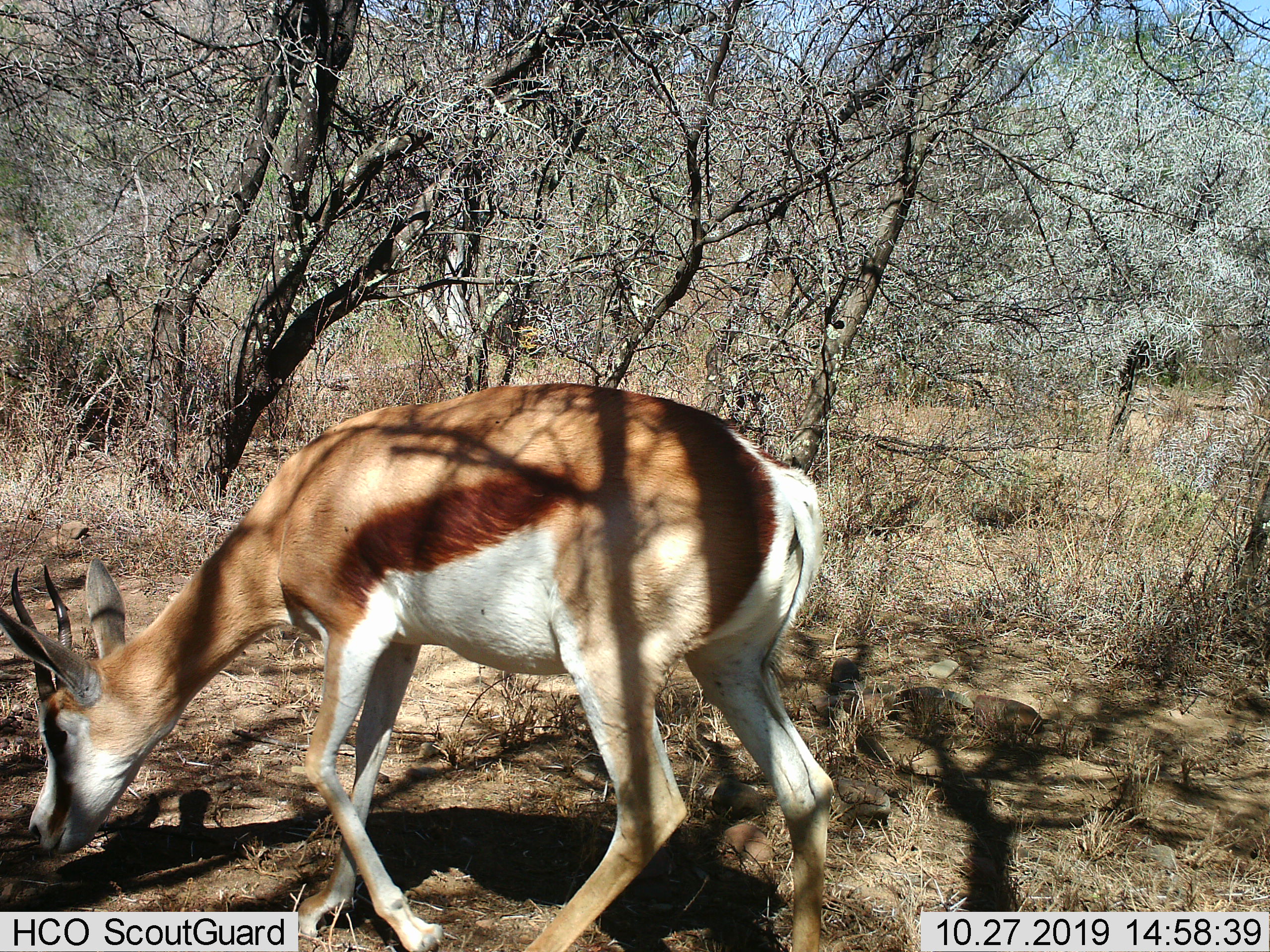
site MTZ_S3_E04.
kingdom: Animalia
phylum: Chordata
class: Mammalia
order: Artiodactyla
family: Bovidae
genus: Antidorcas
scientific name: Antidorcas marsupialis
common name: springbok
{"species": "springbok (Antidorcas marsupialis)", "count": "1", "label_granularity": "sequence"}